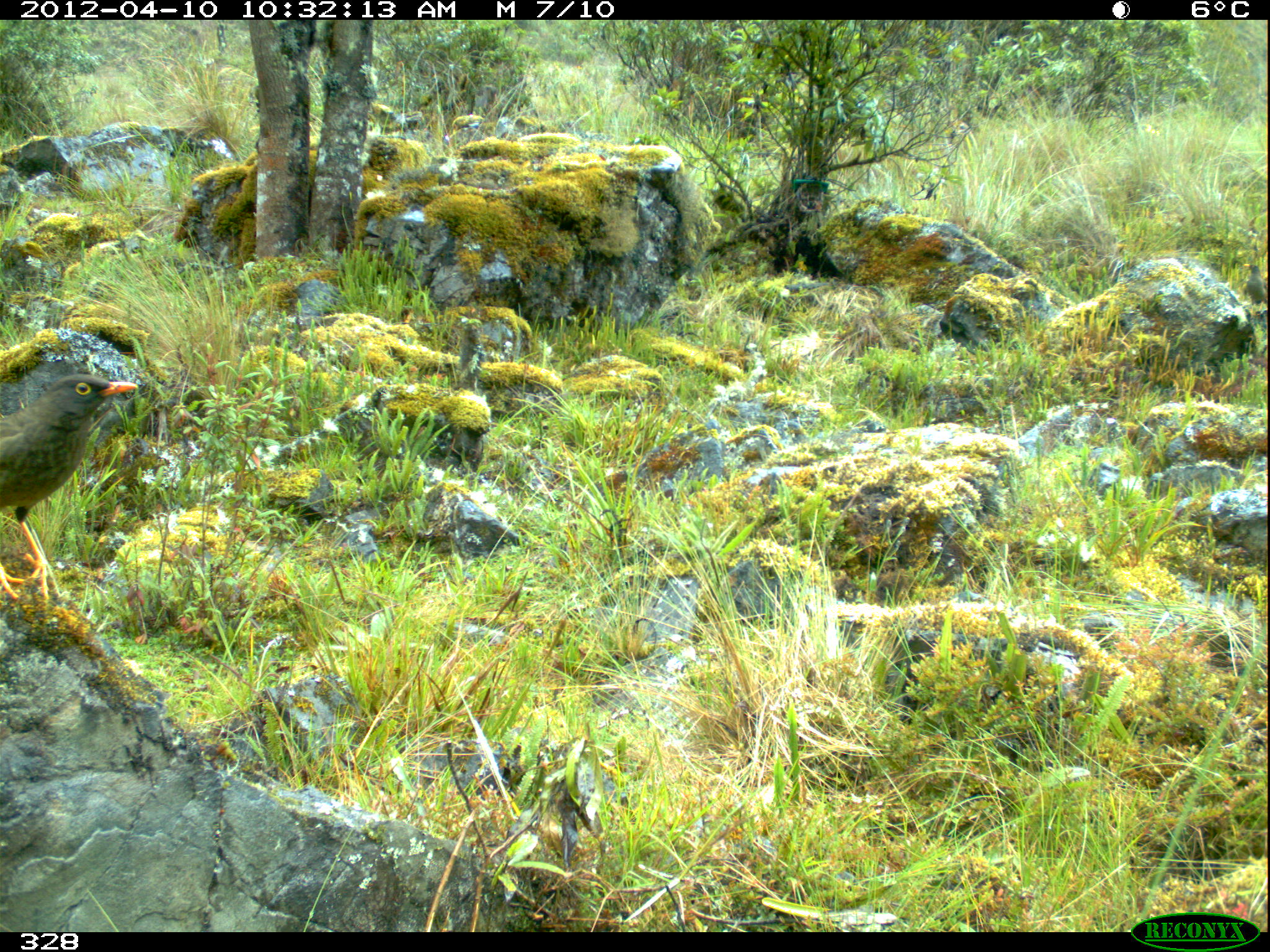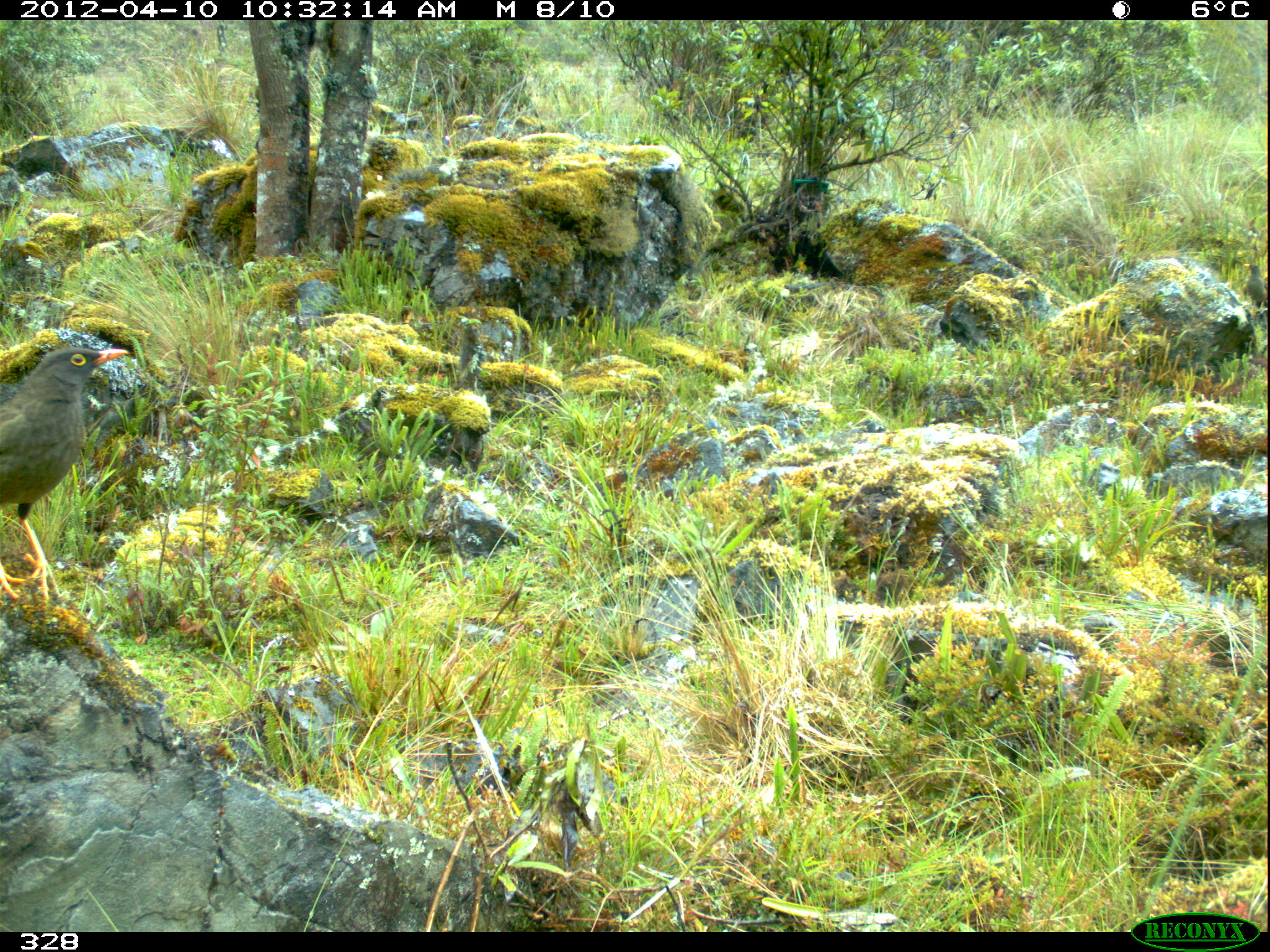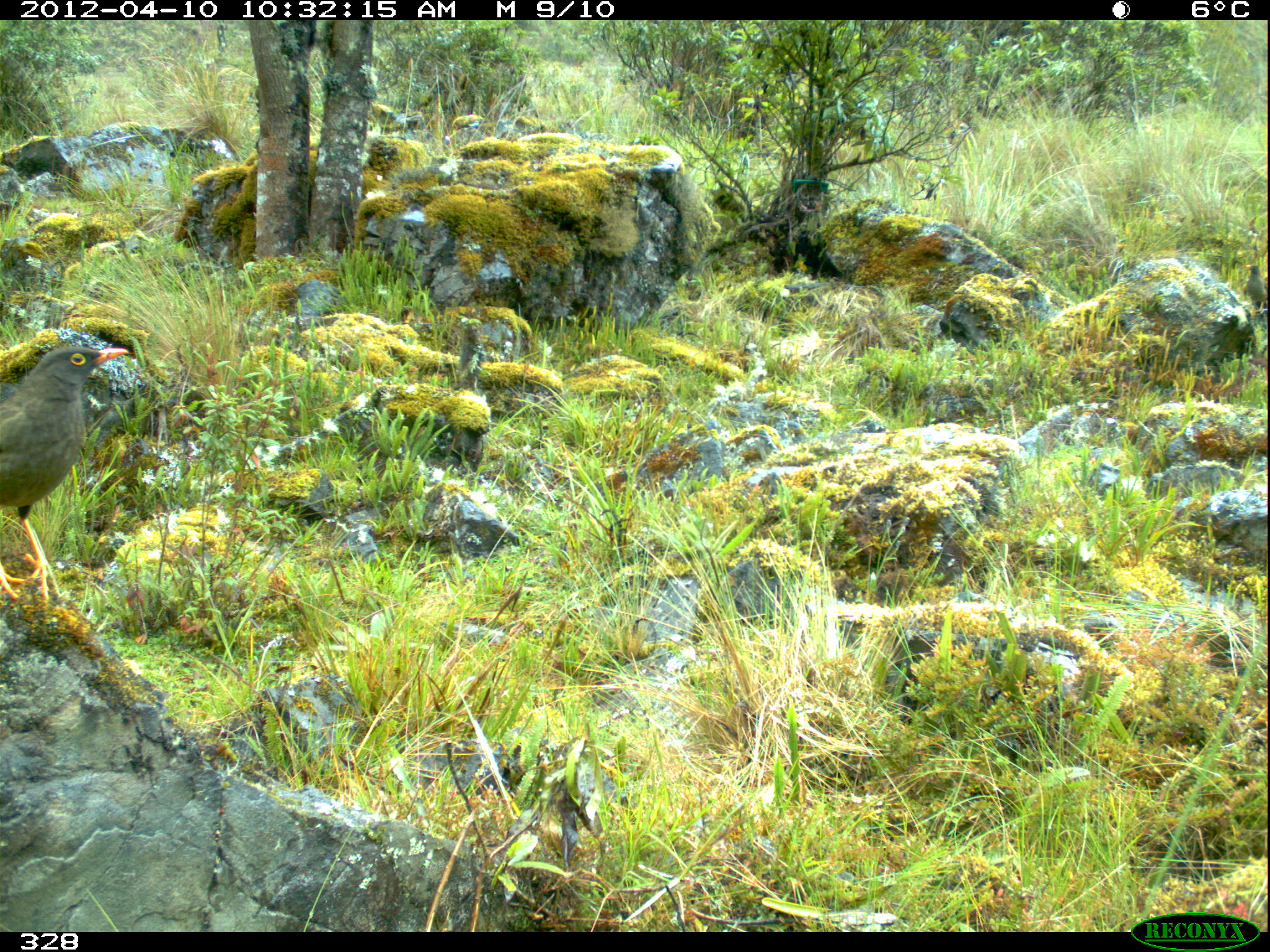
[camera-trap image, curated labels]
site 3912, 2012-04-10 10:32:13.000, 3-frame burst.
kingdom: Animalia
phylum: Chordata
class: Aves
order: Passeriformes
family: Turdidae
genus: Turdus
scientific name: Turdus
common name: true thrushes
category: turdus sp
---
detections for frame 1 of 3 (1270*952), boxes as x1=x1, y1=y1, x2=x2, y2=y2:
turdus sp: x1=0, y1=373, x2=137, y2=599; x1=1243, y1=263, x2=1267, y2=311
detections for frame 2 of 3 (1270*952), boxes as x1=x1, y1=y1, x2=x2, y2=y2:
turdus sp: x1=0, y1=346, x2=128, y2=600; x1=1243, y1=263, x2=1267, y2=311